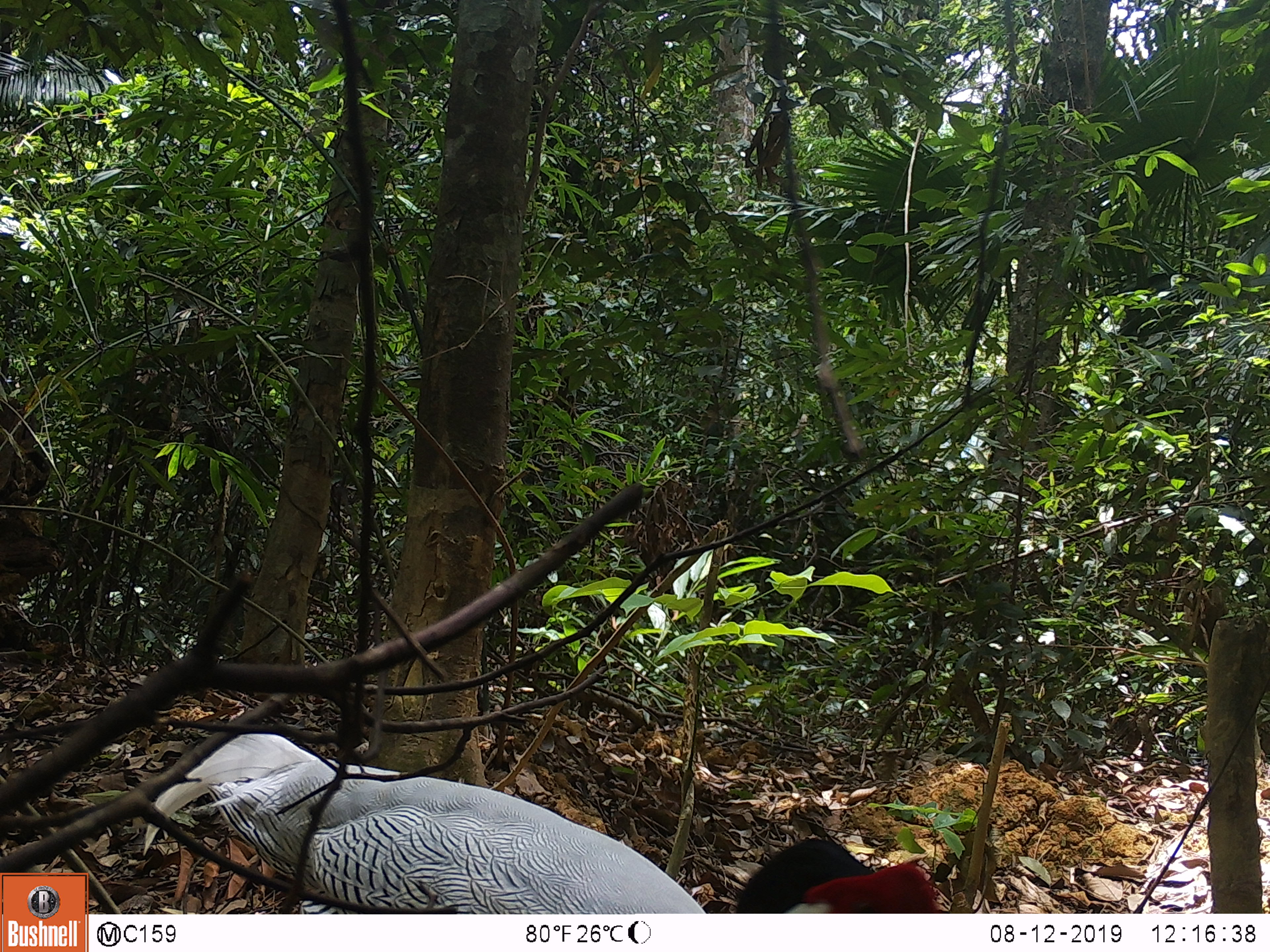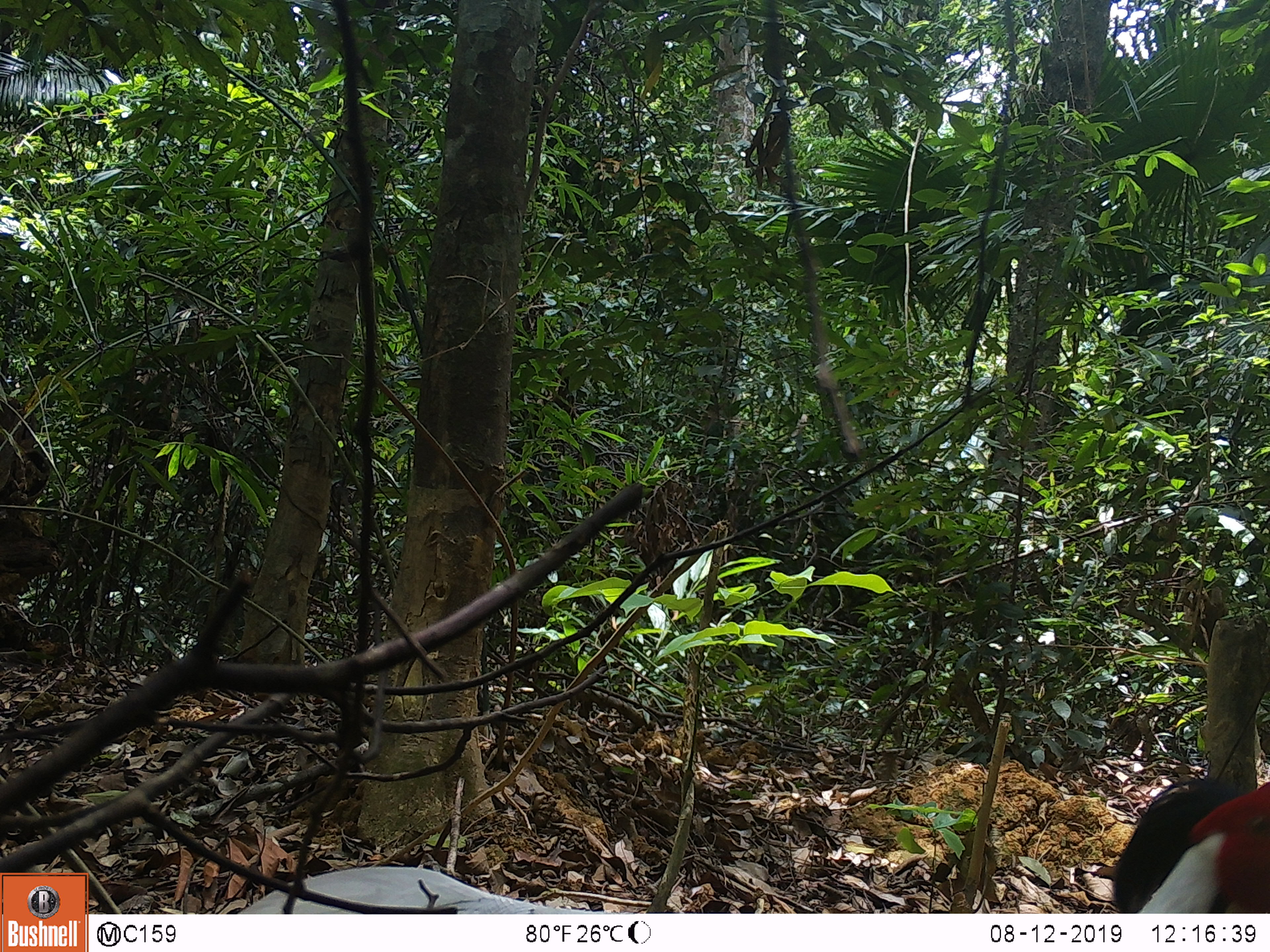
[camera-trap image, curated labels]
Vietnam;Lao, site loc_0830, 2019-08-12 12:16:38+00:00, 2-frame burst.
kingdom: Animalia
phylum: Chordata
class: Aves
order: Galliformes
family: Phasianidae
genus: Lophura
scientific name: Lophura nycthemera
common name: silver pheasant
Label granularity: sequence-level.